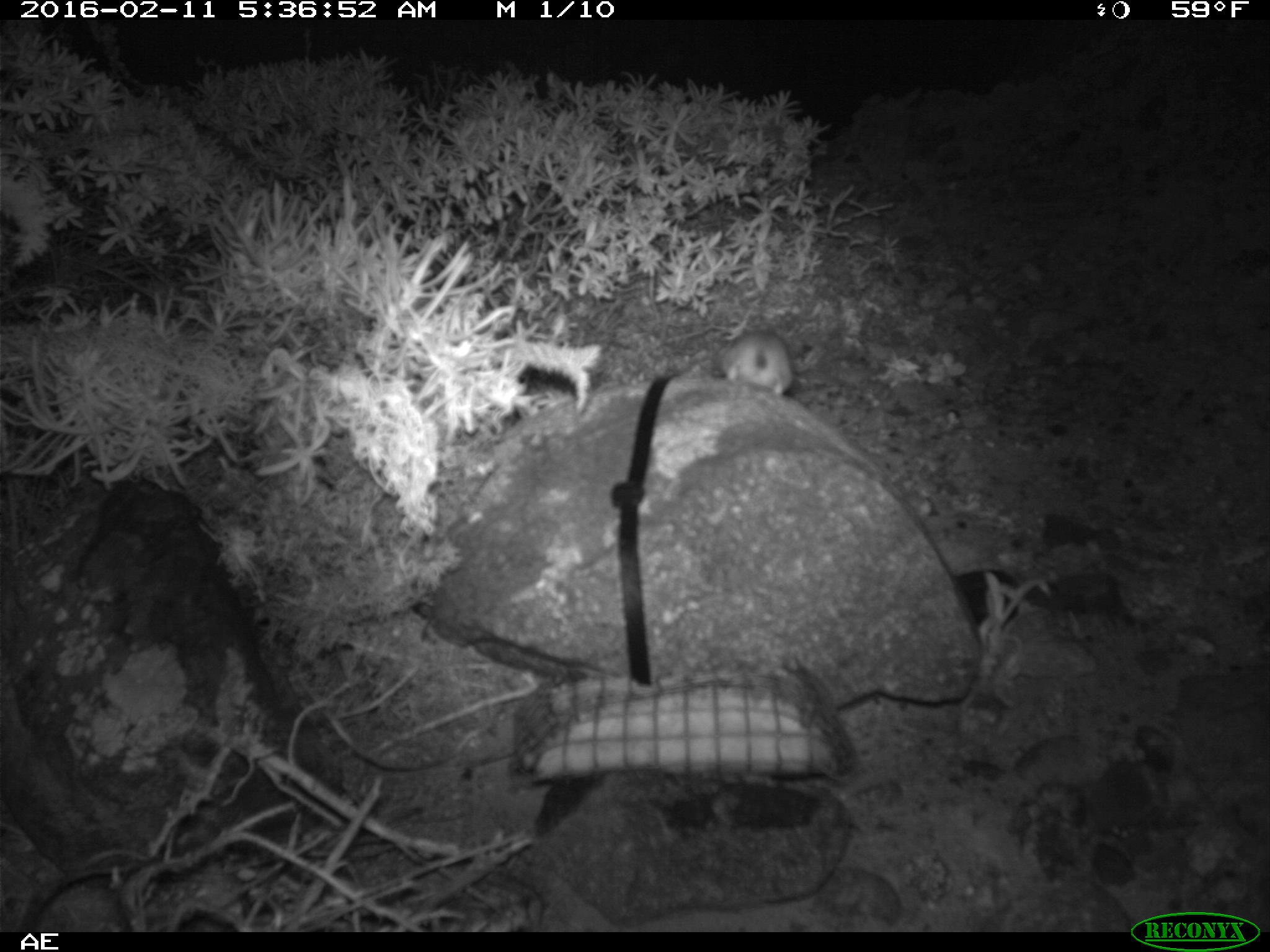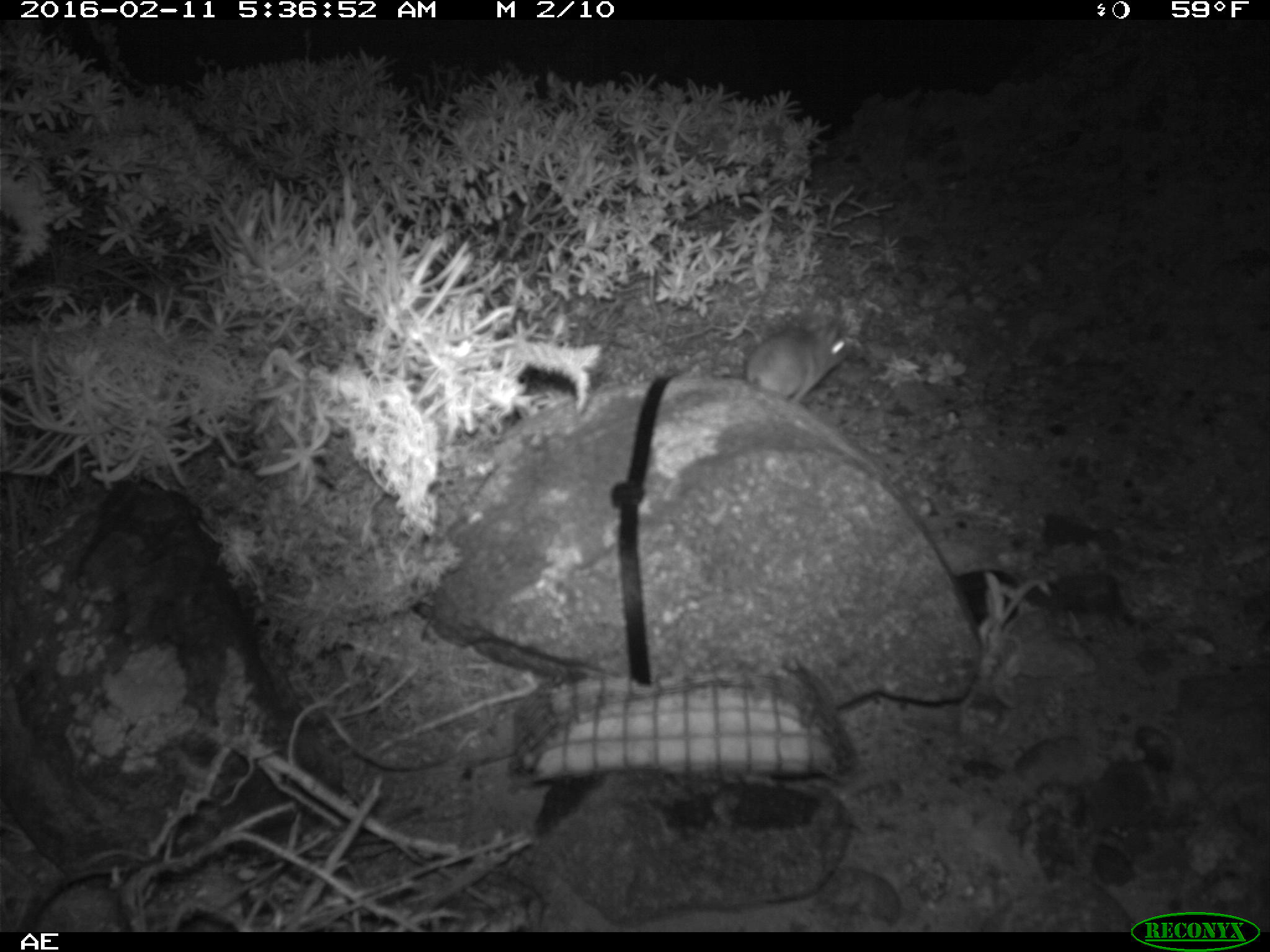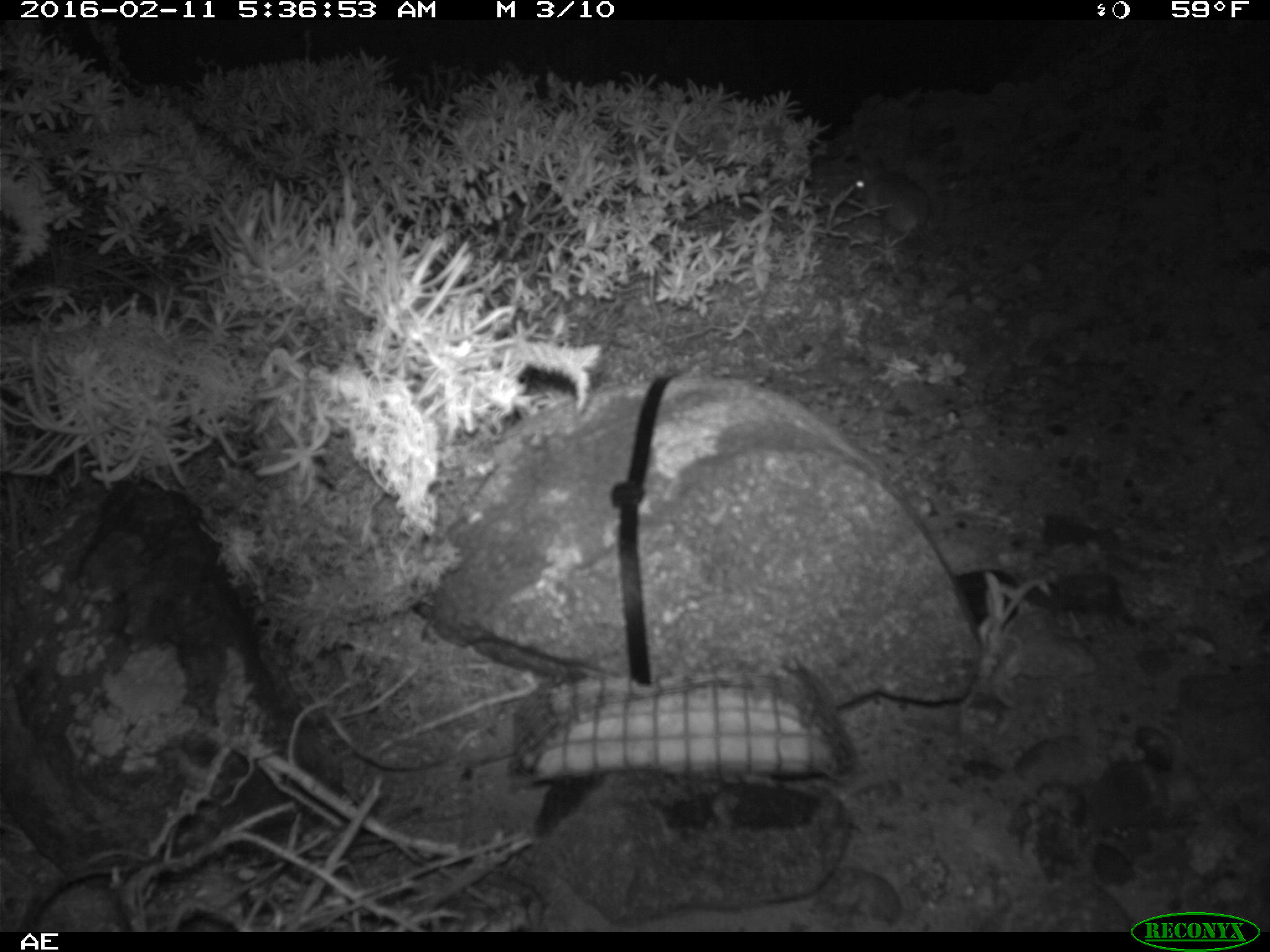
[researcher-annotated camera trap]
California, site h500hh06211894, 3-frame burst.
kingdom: Animalia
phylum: Chordata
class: Mammalia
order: Rodentia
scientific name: Rodentia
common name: rodent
Rodent (Rodentia).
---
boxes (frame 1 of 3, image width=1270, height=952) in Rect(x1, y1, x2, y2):
rodent: Rect(714, 331, 797, 394)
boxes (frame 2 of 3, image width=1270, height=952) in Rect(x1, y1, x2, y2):
rodent: Rect(744, 320, 848, 403)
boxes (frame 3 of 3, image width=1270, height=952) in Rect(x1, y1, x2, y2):
rodent: Rect(852, 158, 951, 255)